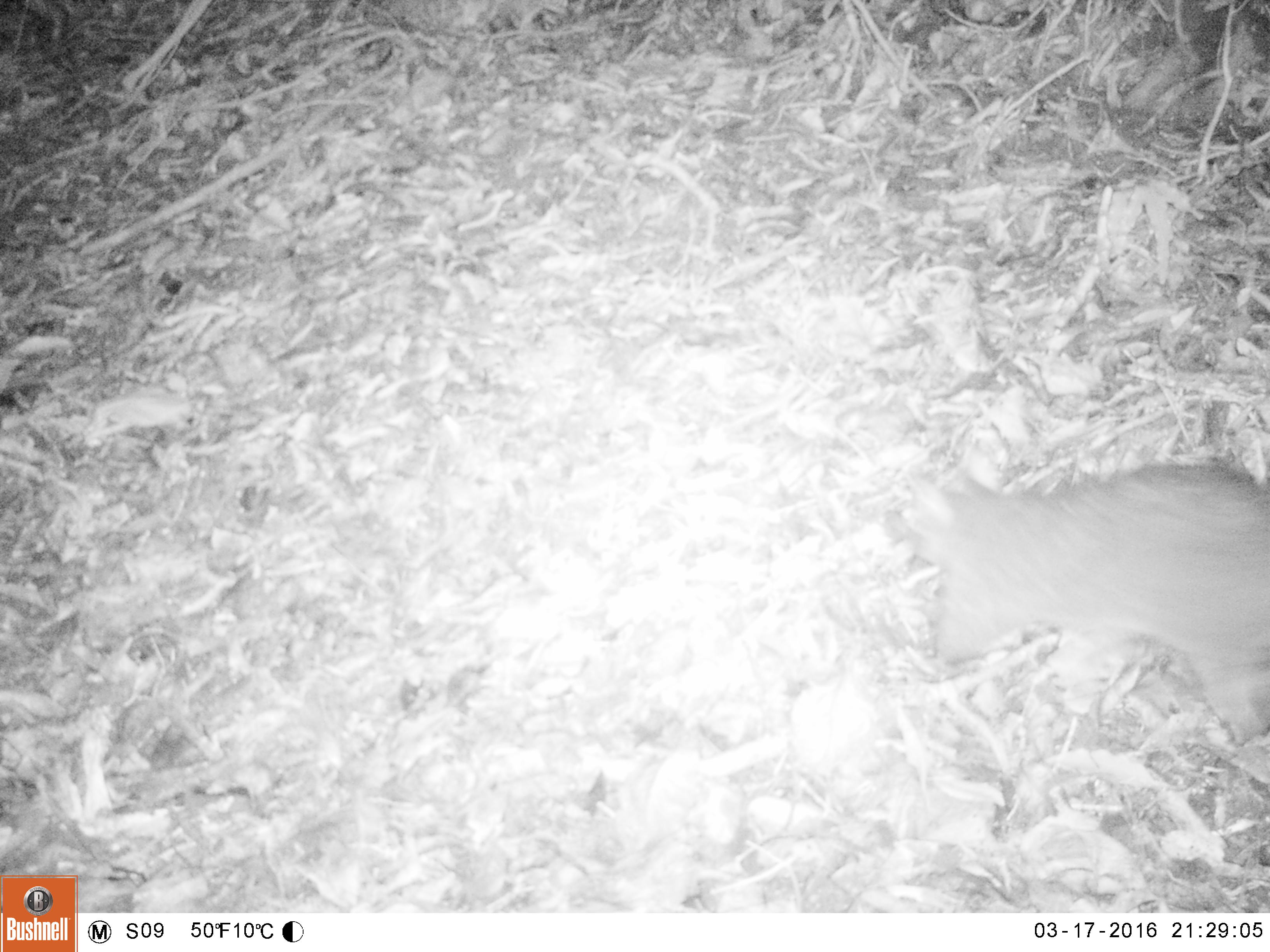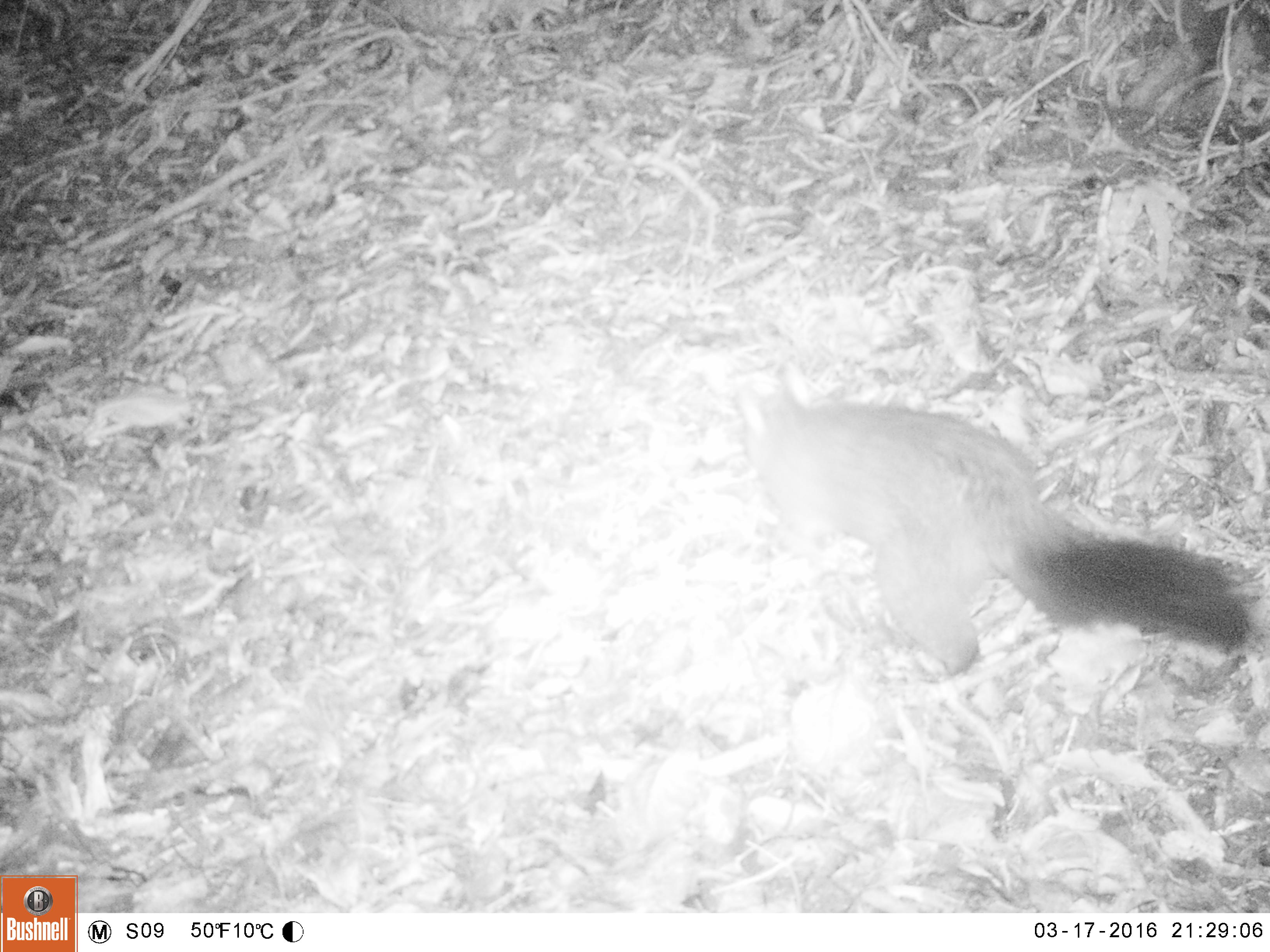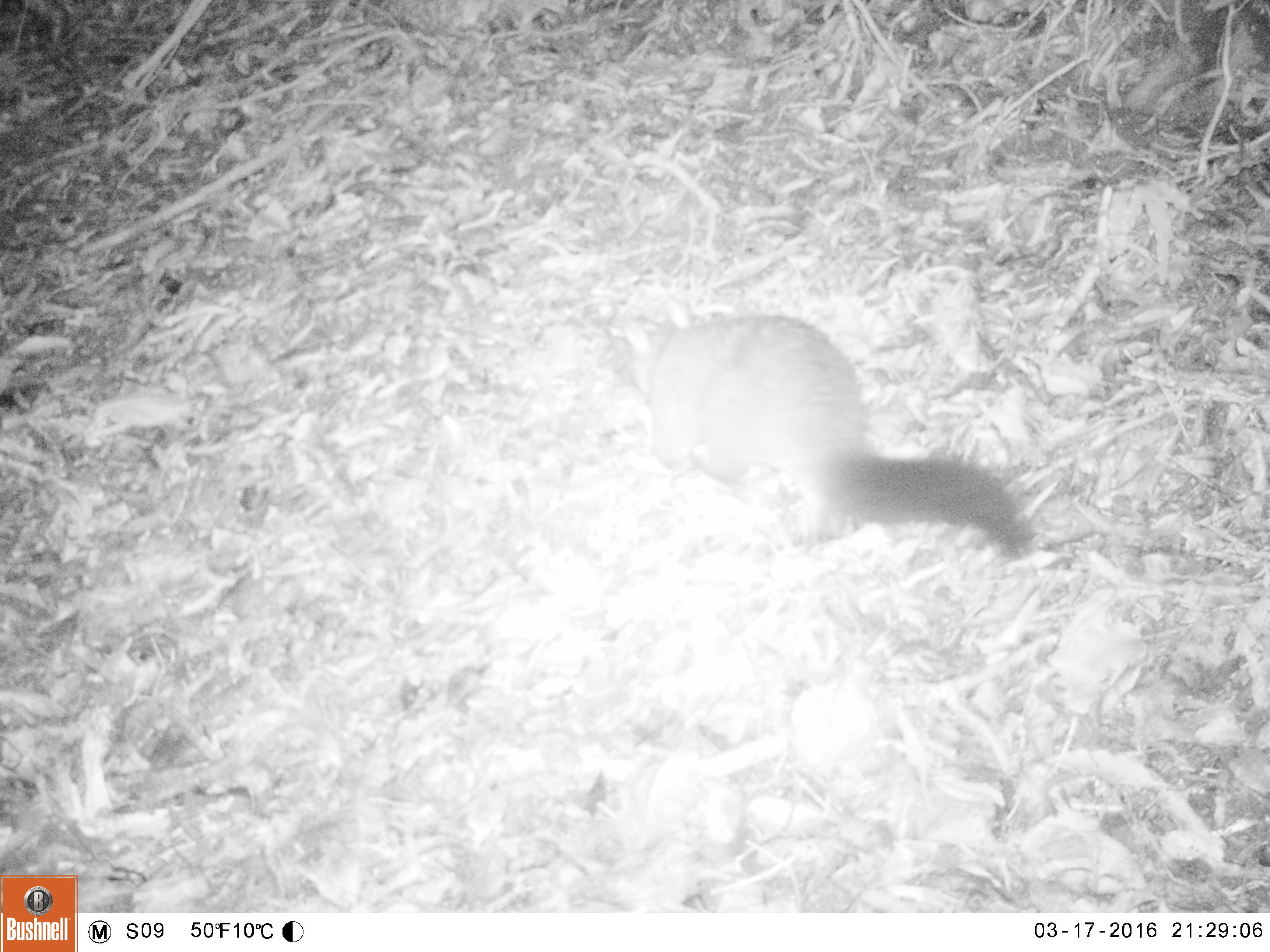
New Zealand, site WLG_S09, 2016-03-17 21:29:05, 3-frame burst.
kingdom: Animalia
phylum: Chordata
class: Mammalia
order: Diprotodontia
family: Phalangeridae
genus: Trichosurus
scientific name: Trichosurus vulpecula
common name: common brushtail possum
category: possum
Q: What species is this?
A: Possum (common brushtail possum) (Trichosurus vulpecula).